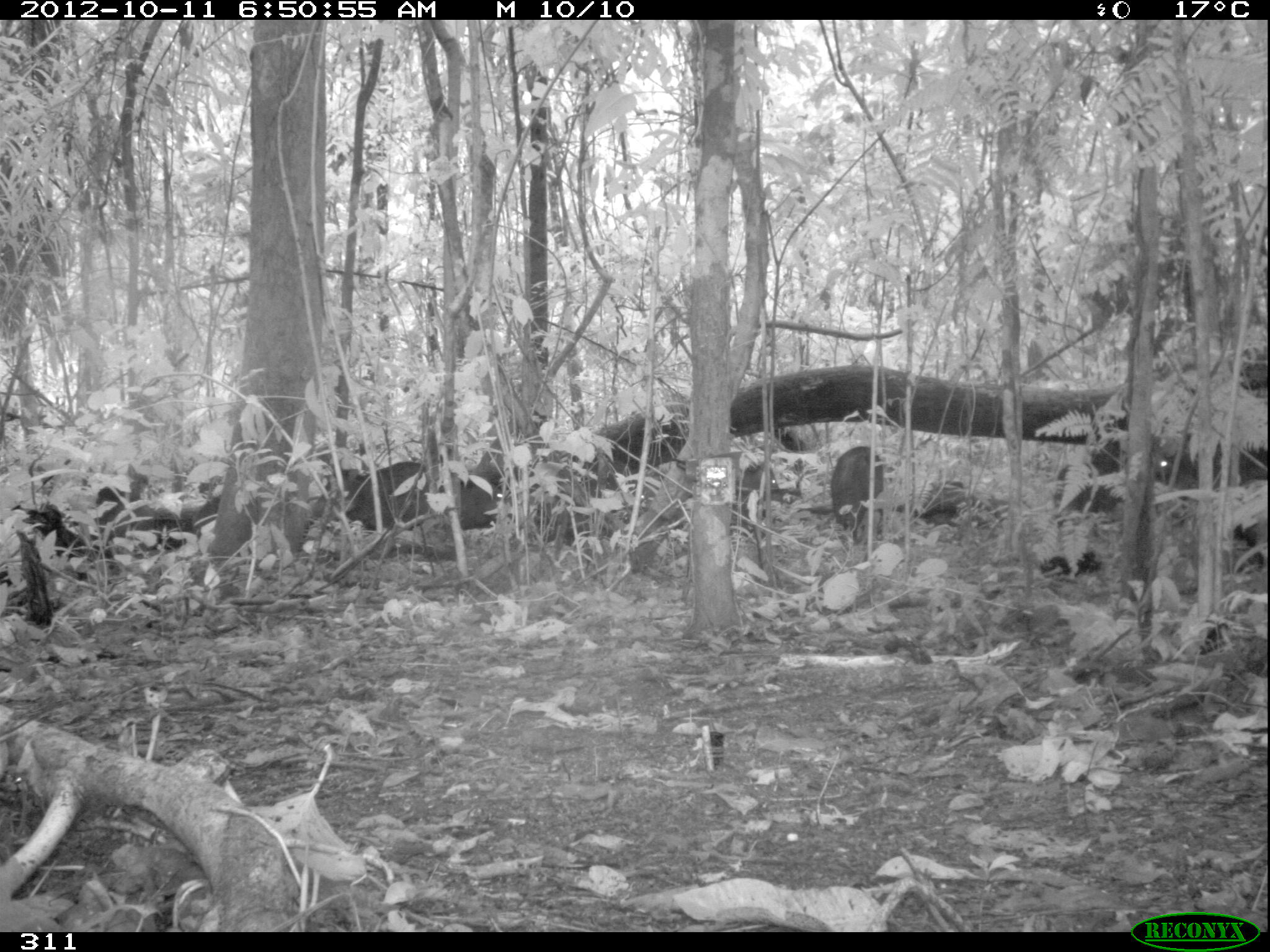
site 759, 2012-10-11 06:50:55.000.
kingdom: Animalia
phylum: Chordata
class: Mammalia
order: Artiodactyla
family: Tayassuidae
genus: Tayassu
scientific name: Tayassu pecari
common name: white-lipped peccary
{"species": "Tayassu pecari (white-lipped peccary)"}